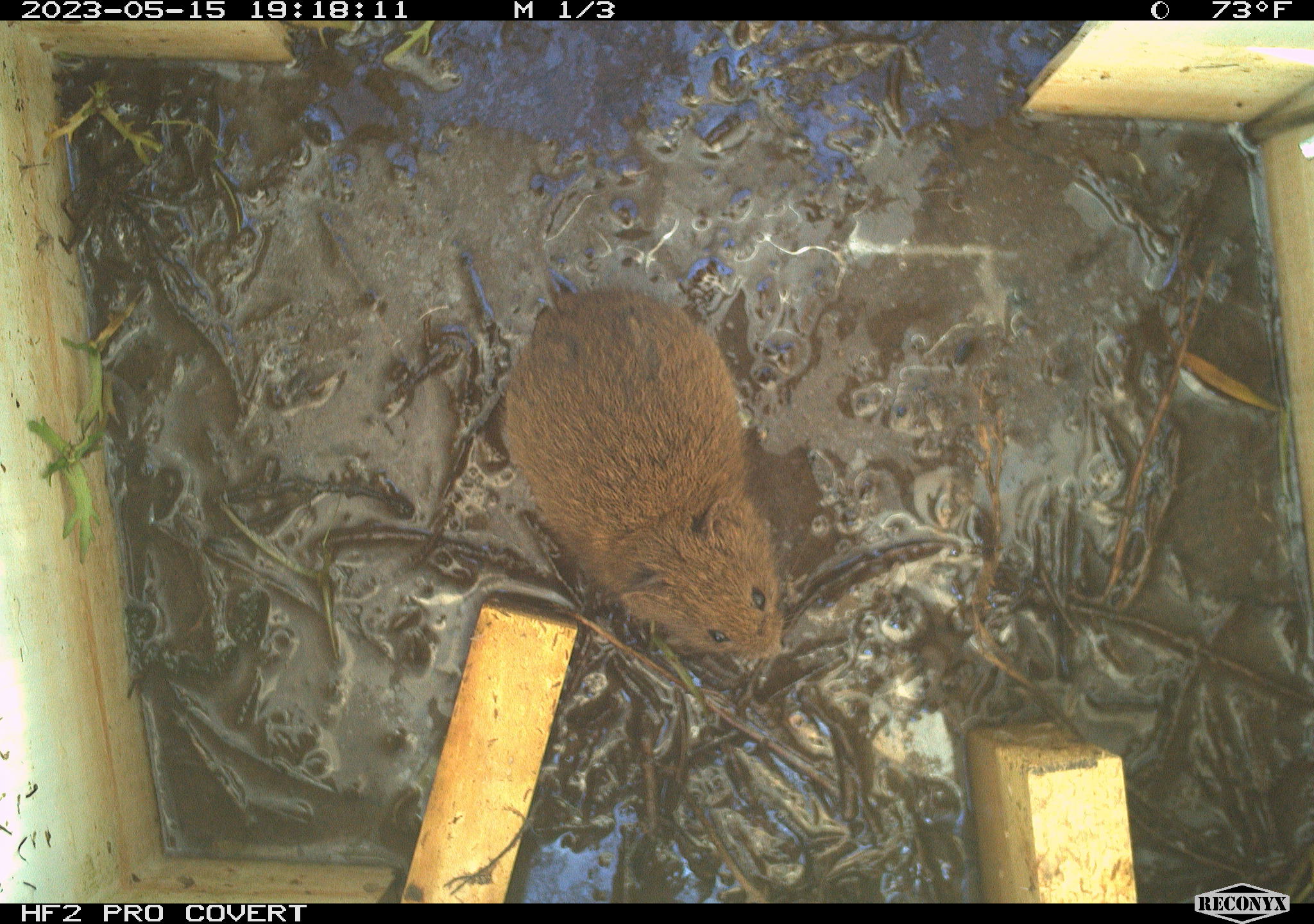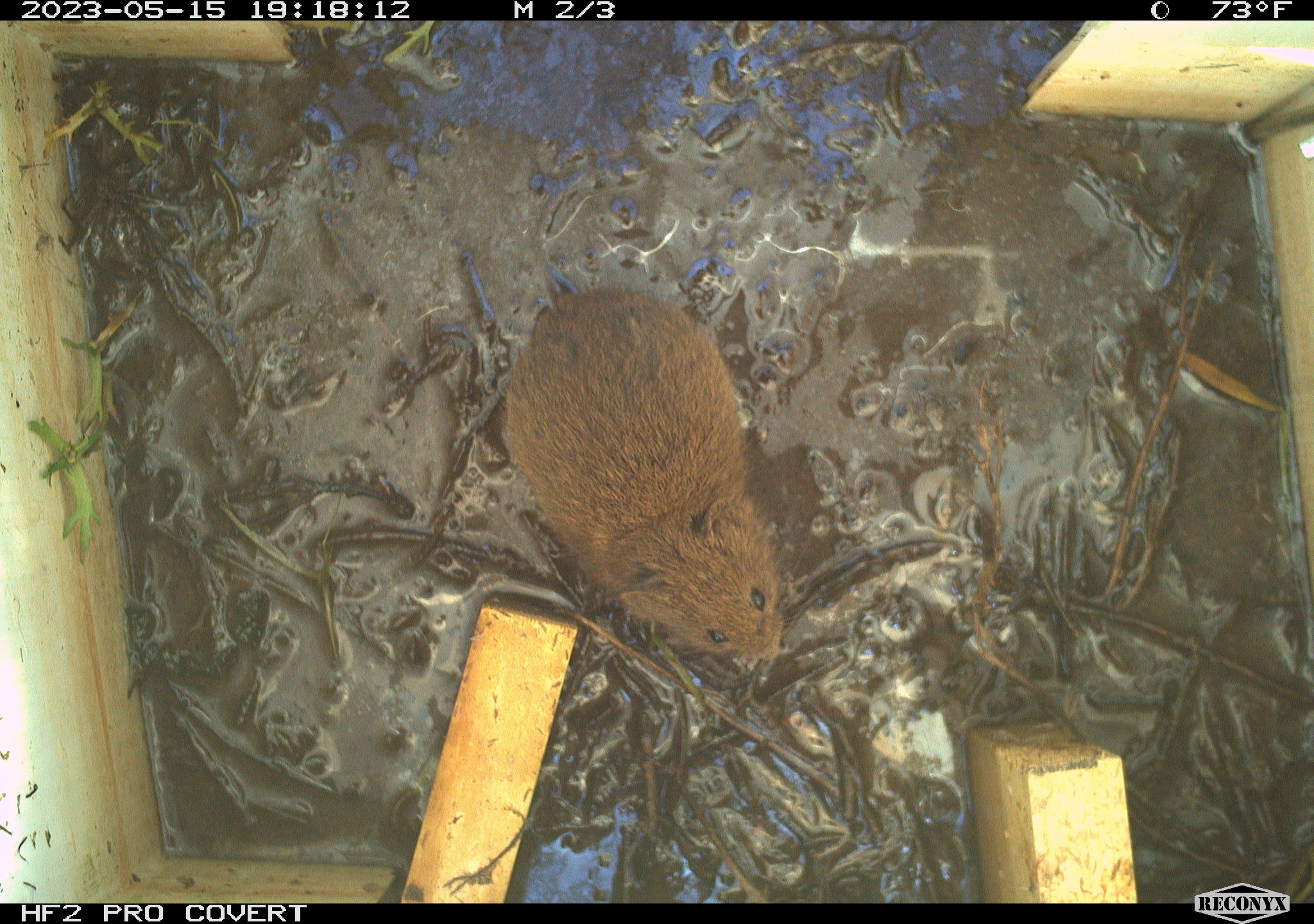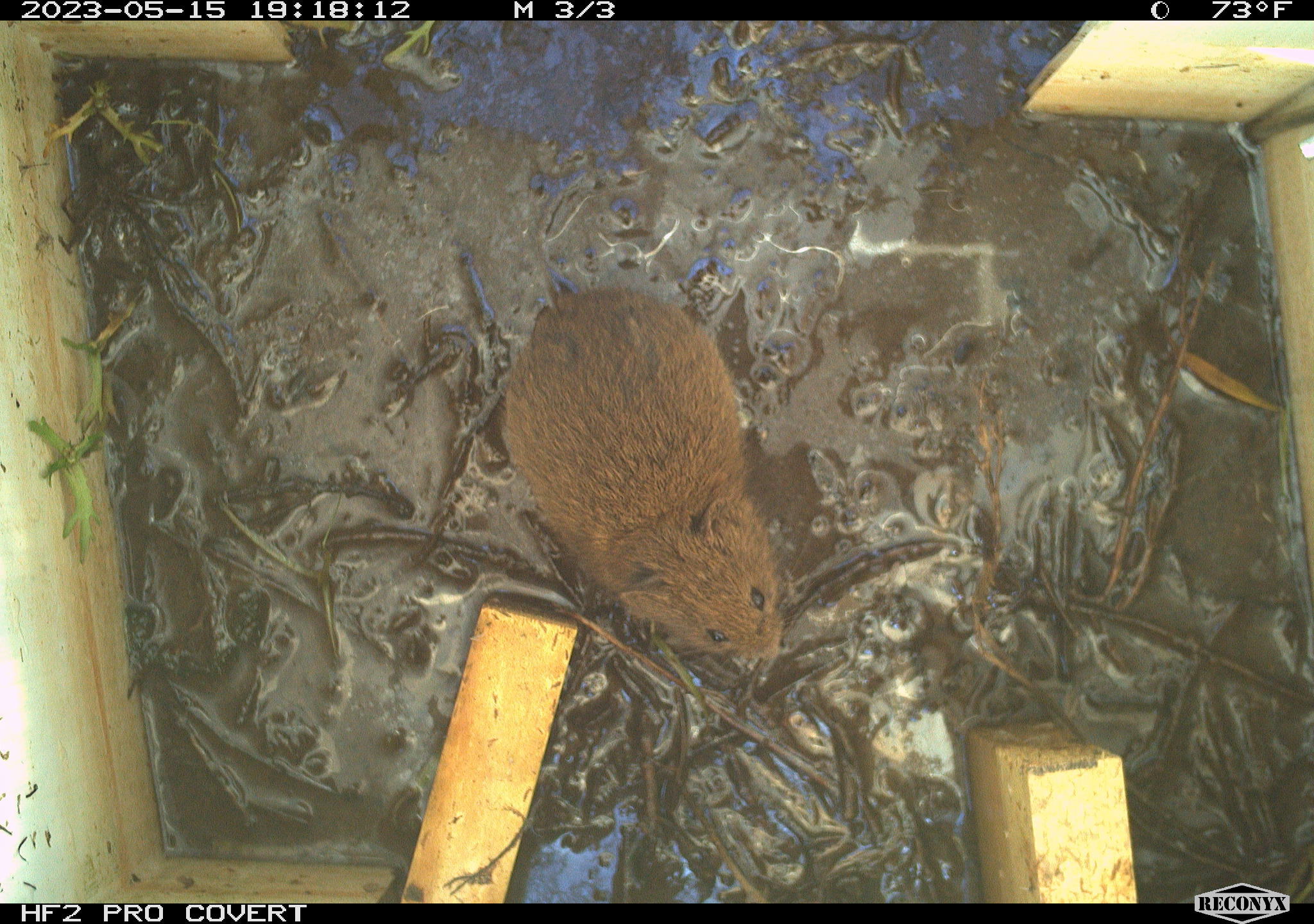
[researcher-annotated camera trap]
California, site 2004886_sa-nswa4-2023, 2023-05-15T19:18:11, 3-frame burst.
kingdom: Animalia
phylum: Chordata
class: Mammalia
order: Rodentia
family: Cricetidae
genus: Microtus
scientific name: Microtus californicus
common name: california vole